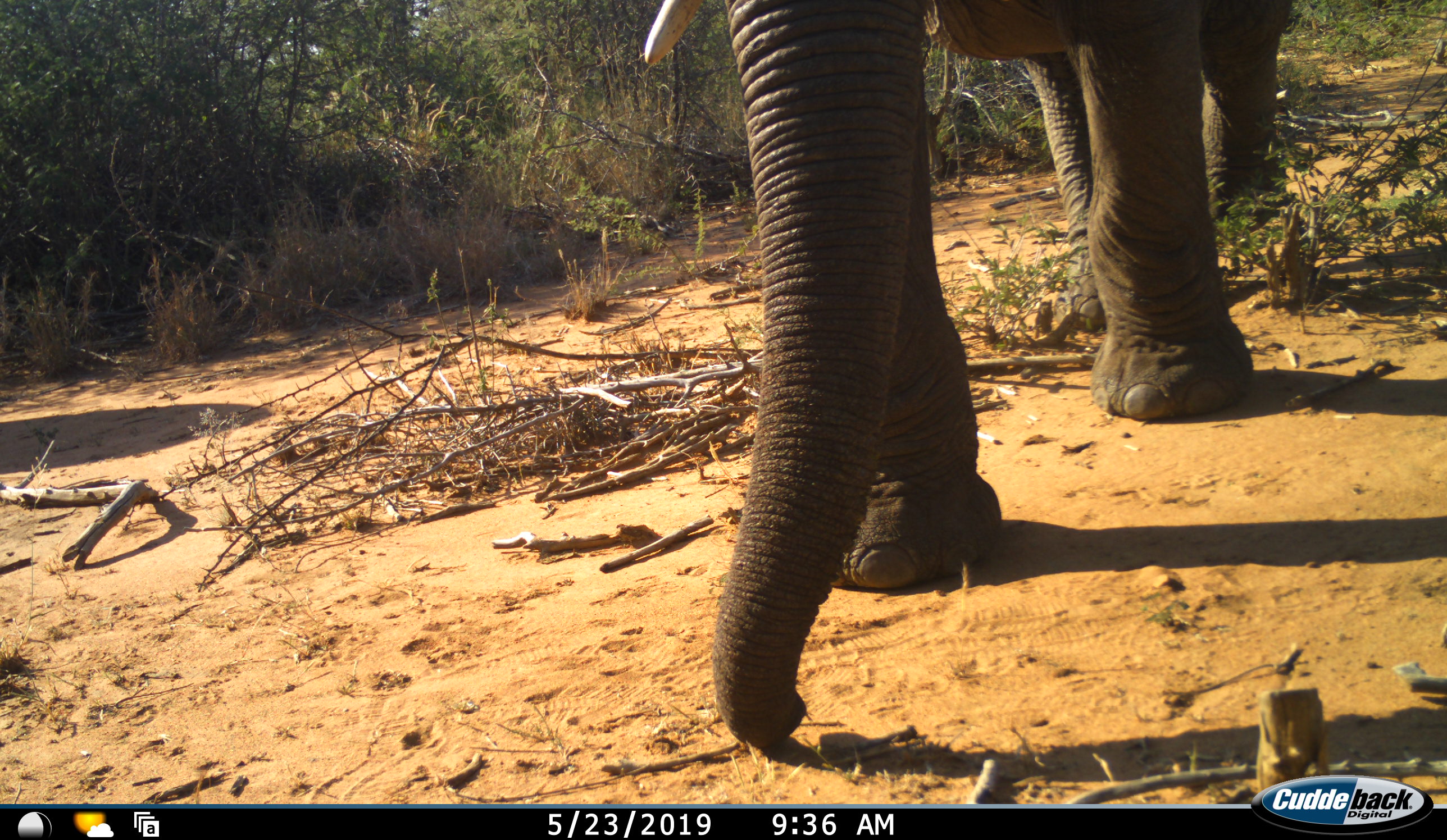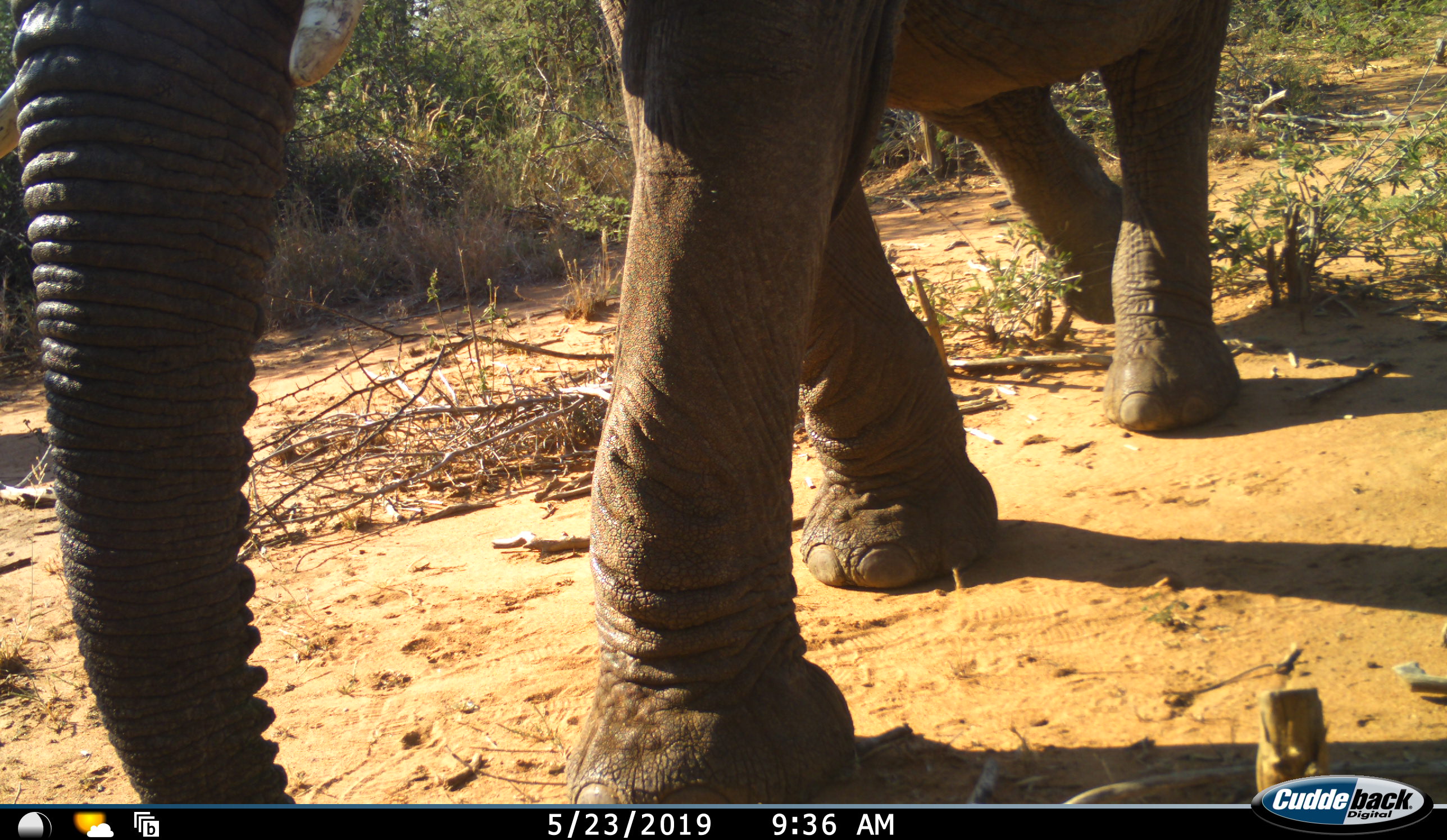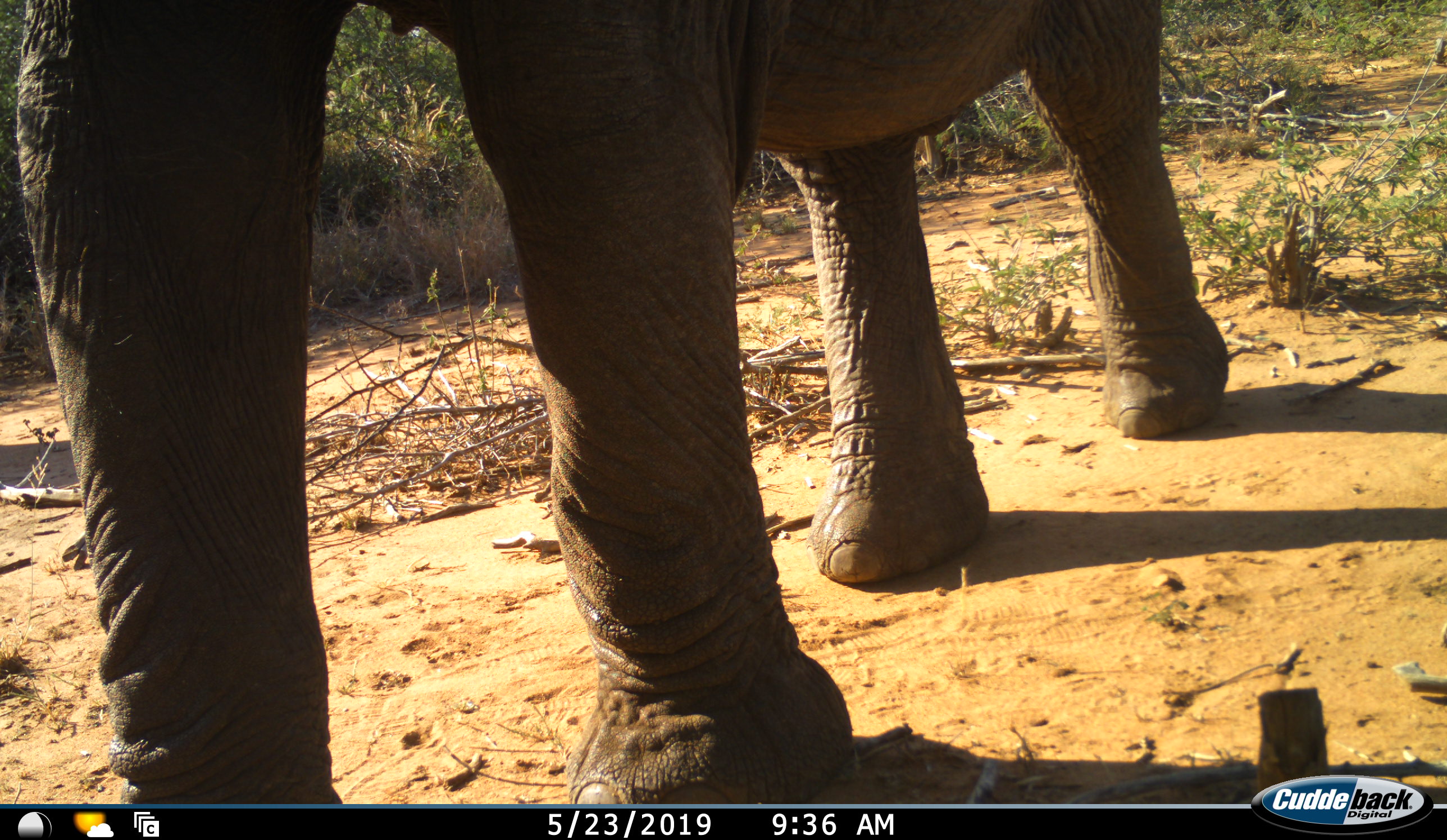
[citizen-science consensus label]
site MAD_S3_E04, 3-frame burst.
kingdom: Animalia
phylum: Chordata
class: Mammalia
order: Proboscidea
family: Elephantidae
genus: Loxodonta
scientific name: Loxodonta africana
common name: african bush elephant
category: elephant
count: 1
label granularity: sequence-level